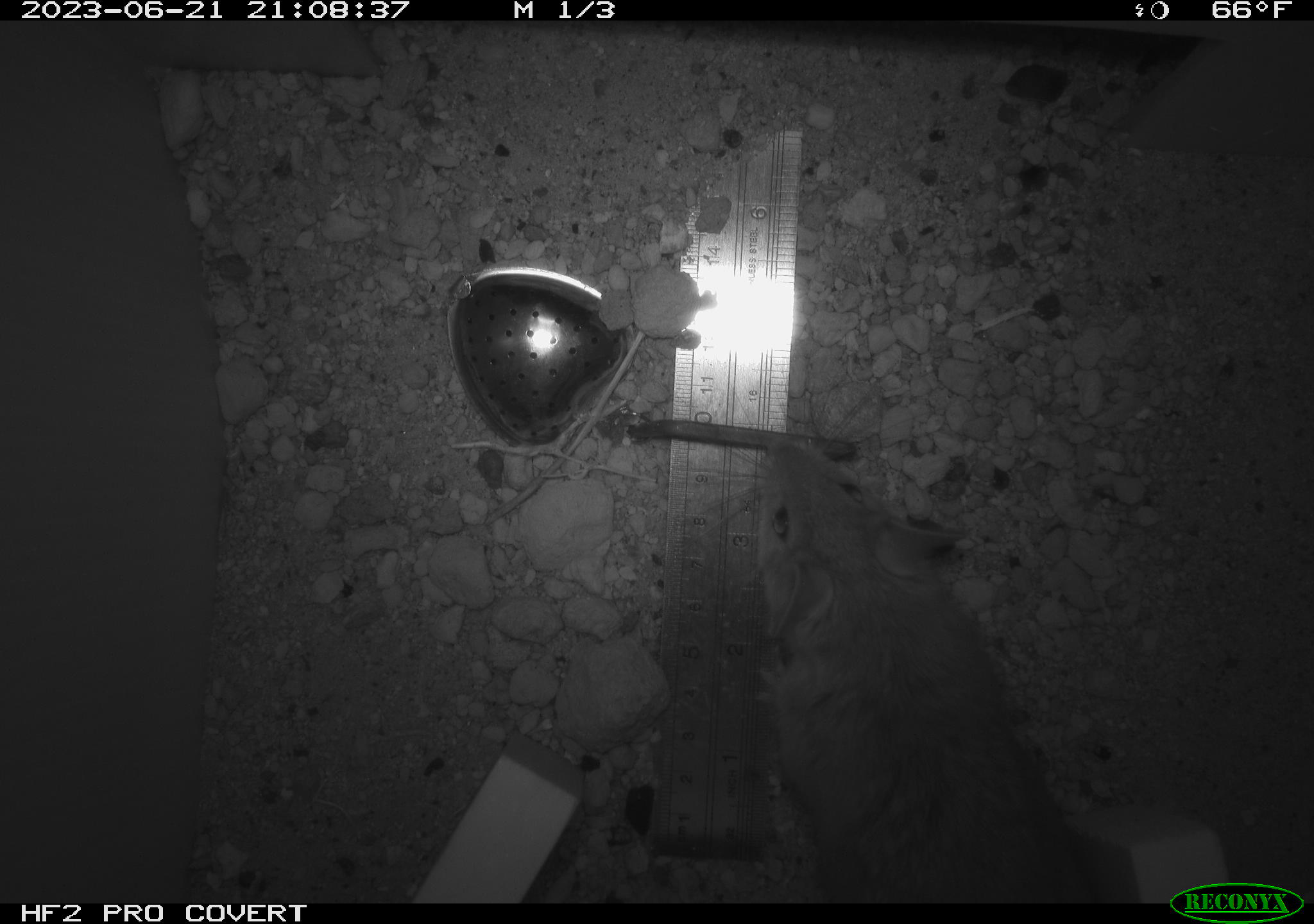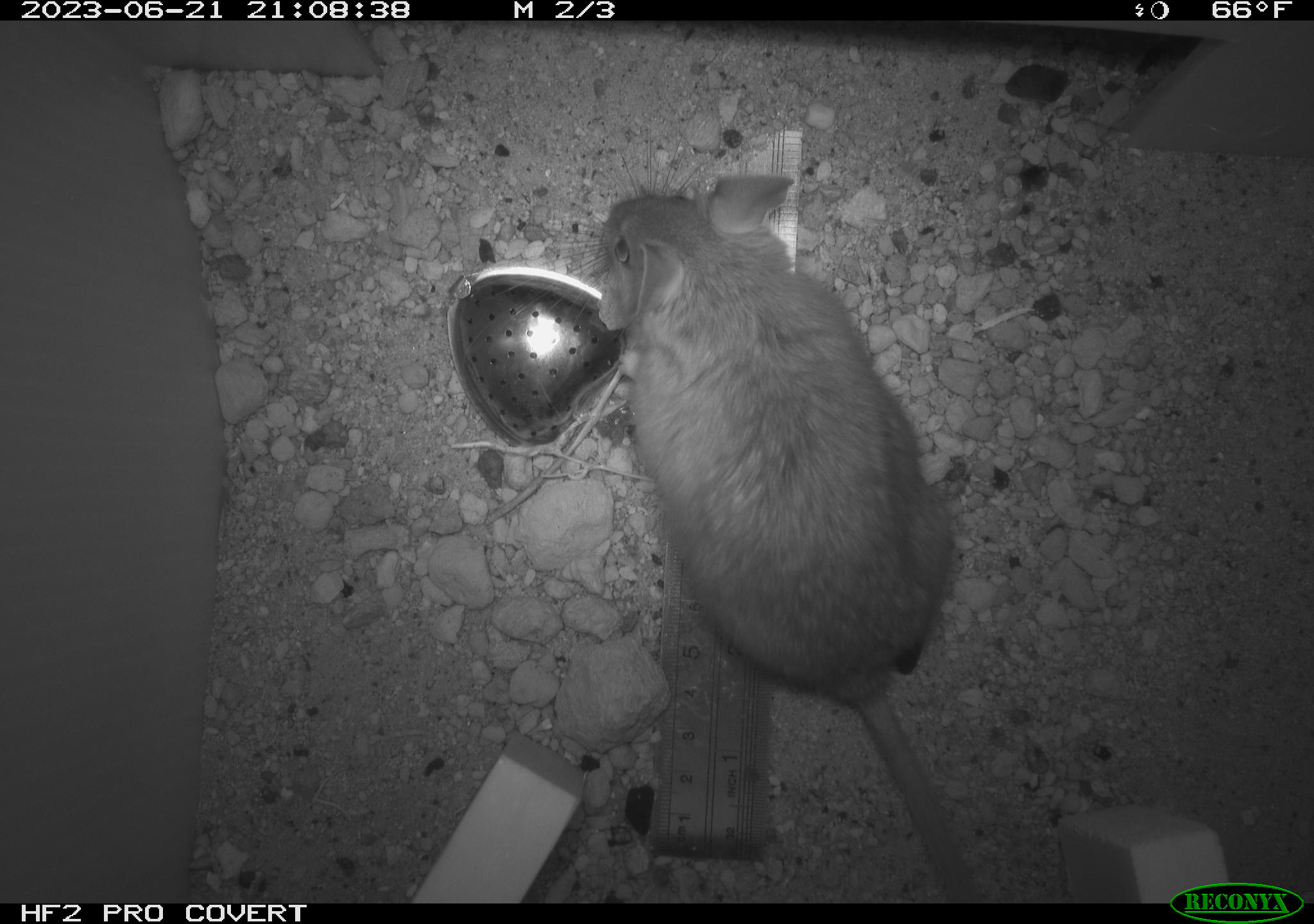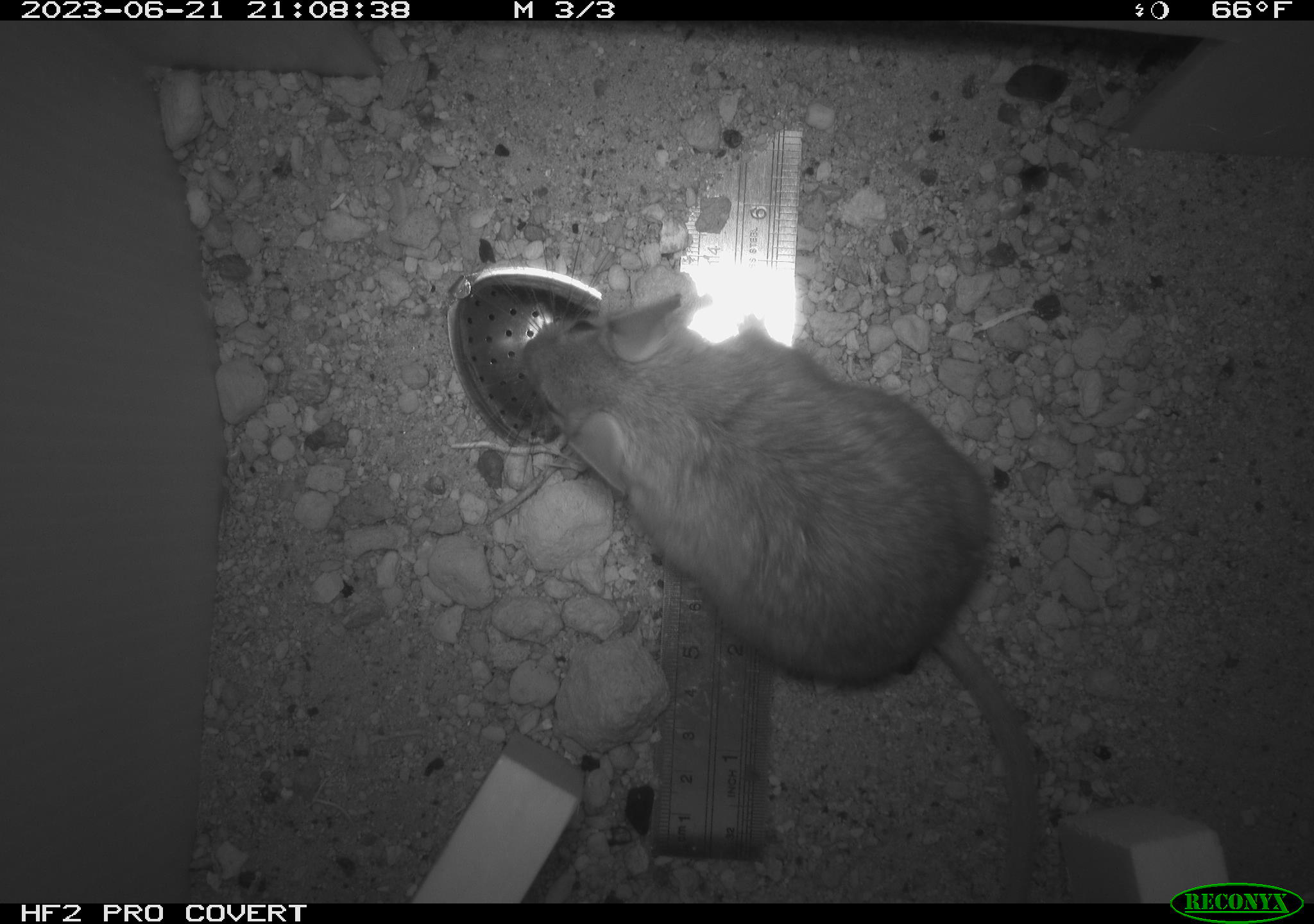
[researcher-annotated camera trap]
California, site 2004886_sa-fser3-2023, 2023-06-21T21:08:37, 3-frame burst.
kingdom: Animalia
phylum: Chordata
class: Mammalia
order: Rodentia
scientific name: Rodentia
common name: mouse species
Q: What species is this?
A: Mouse species (Rodentia).